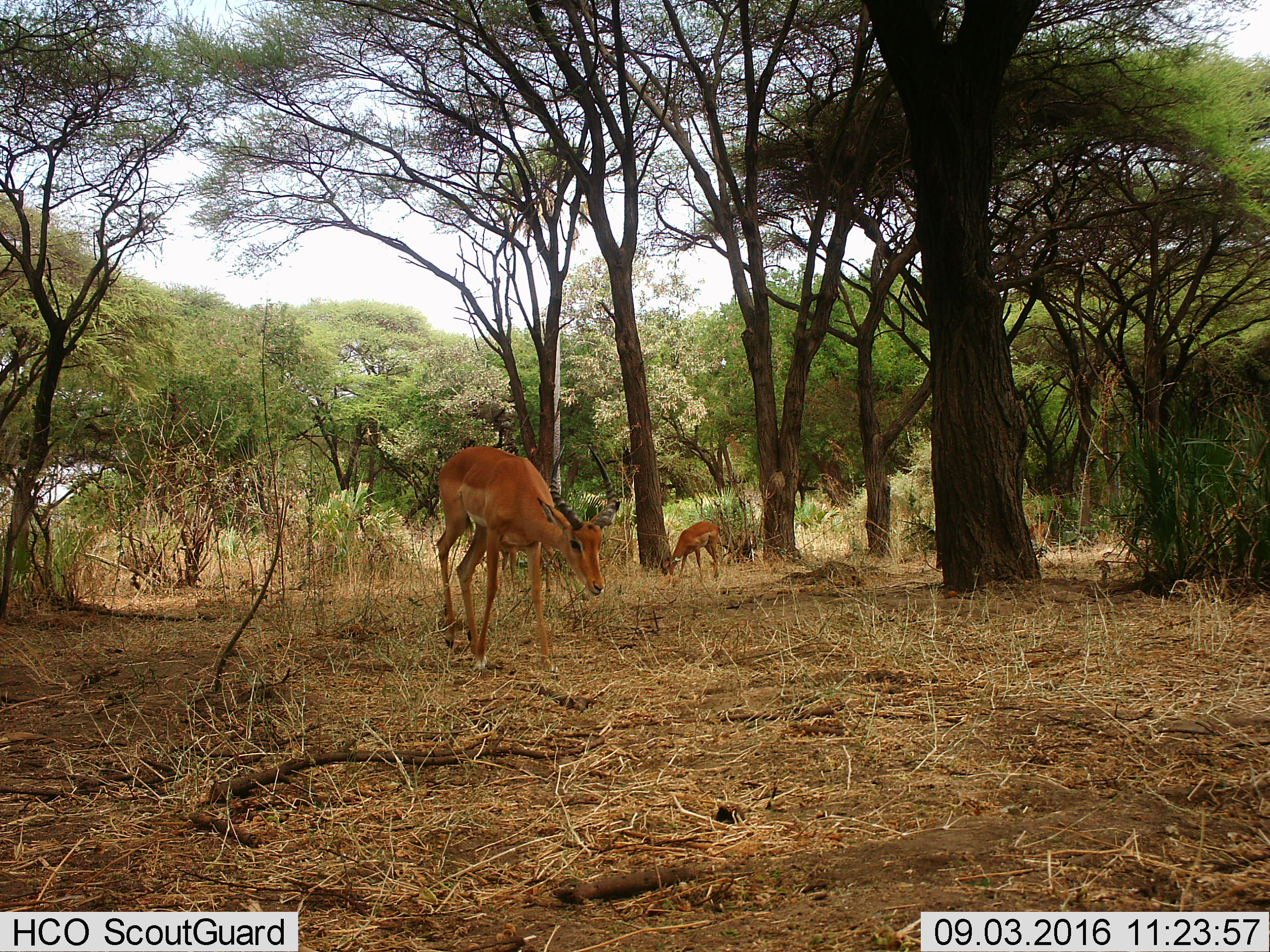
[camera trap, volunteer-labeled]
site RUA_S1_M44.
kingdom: Animalia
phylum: Chordata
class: Mammalia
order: Artiodactyla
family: Bovidae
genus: Aepyceros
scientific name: Aepyceros melampus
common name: impala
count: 2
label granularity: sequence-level